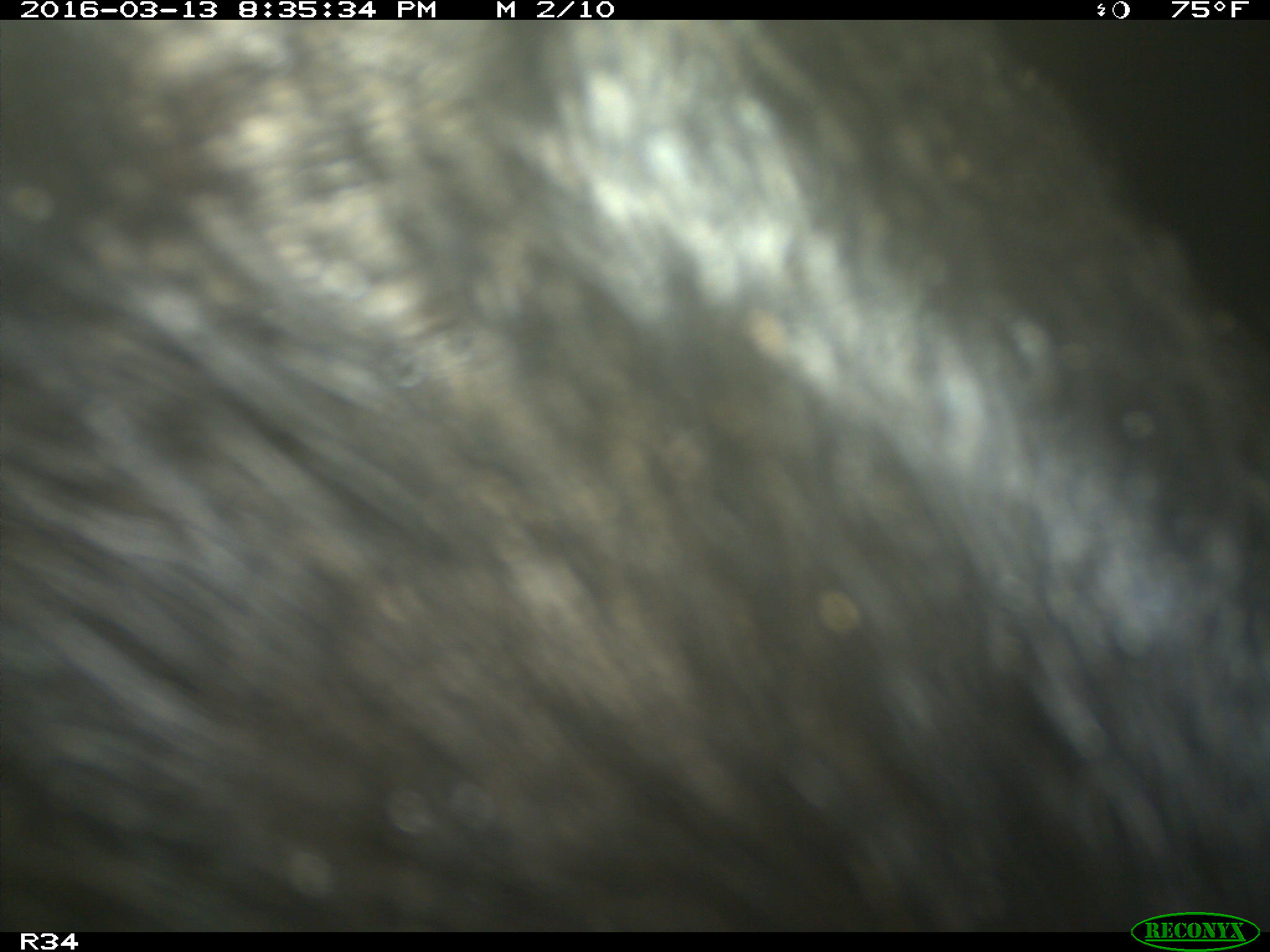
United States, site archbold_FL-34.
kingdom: Animalia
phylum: Chordata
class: Mammalia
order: Artiodactyla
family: Suidae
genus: Sus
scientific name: Sus scrofa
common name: wild boar